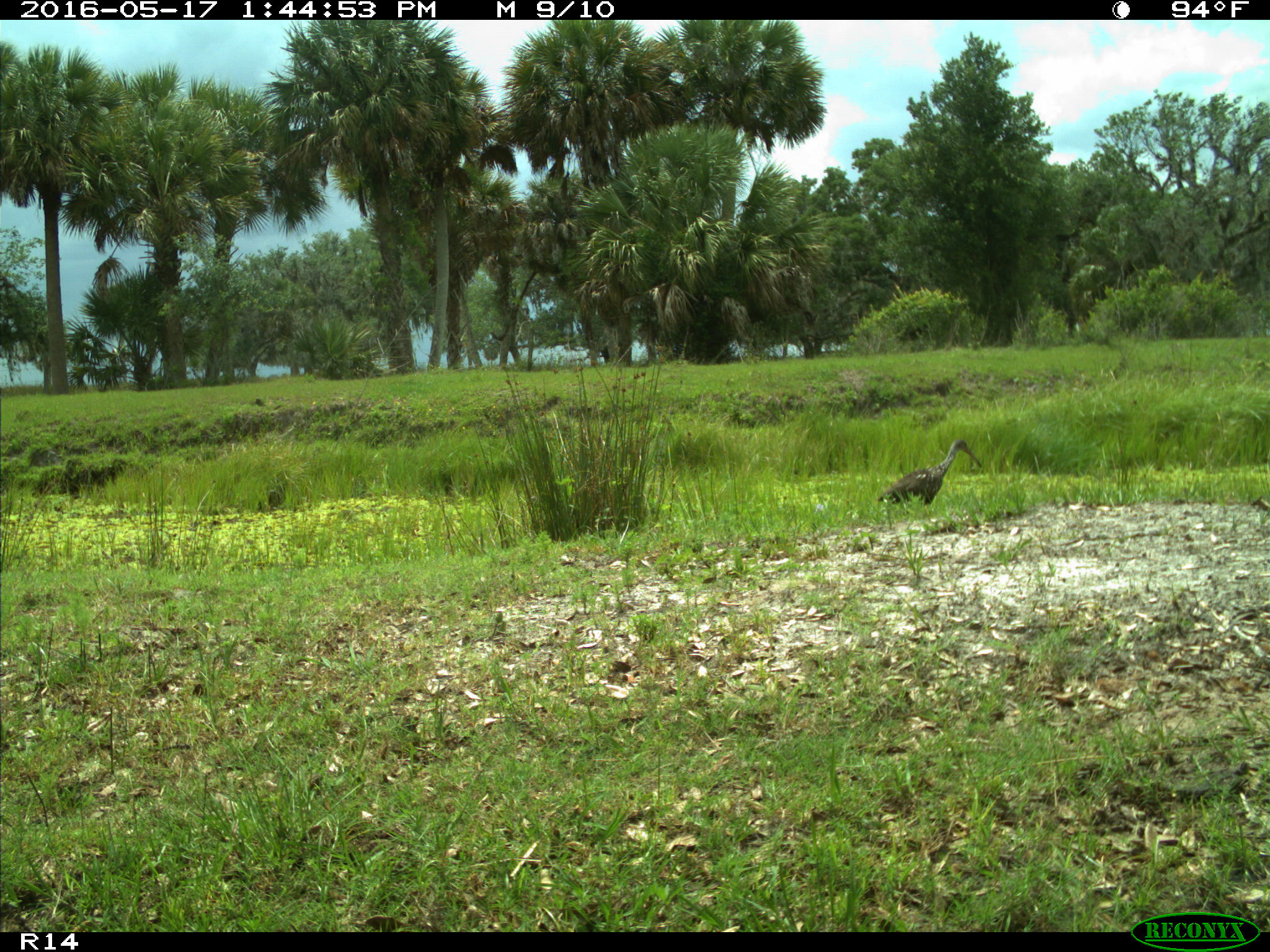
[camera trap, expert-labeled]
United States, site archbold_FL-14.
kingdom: Animalia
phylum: Chordata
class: Aves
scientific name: Aves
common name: birds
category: unidentified bird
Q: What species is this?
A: Unidentified bird (birds) (Aves).